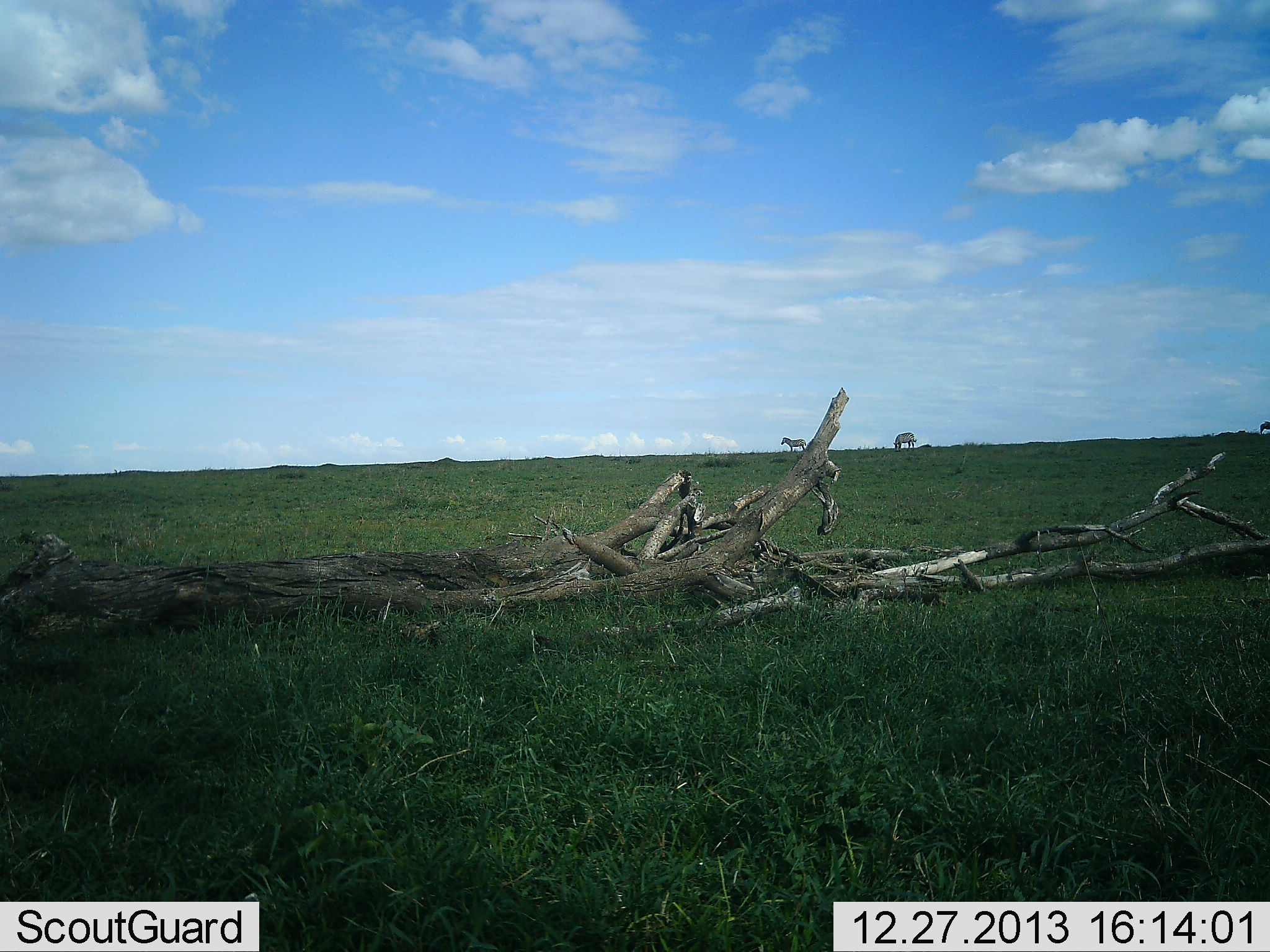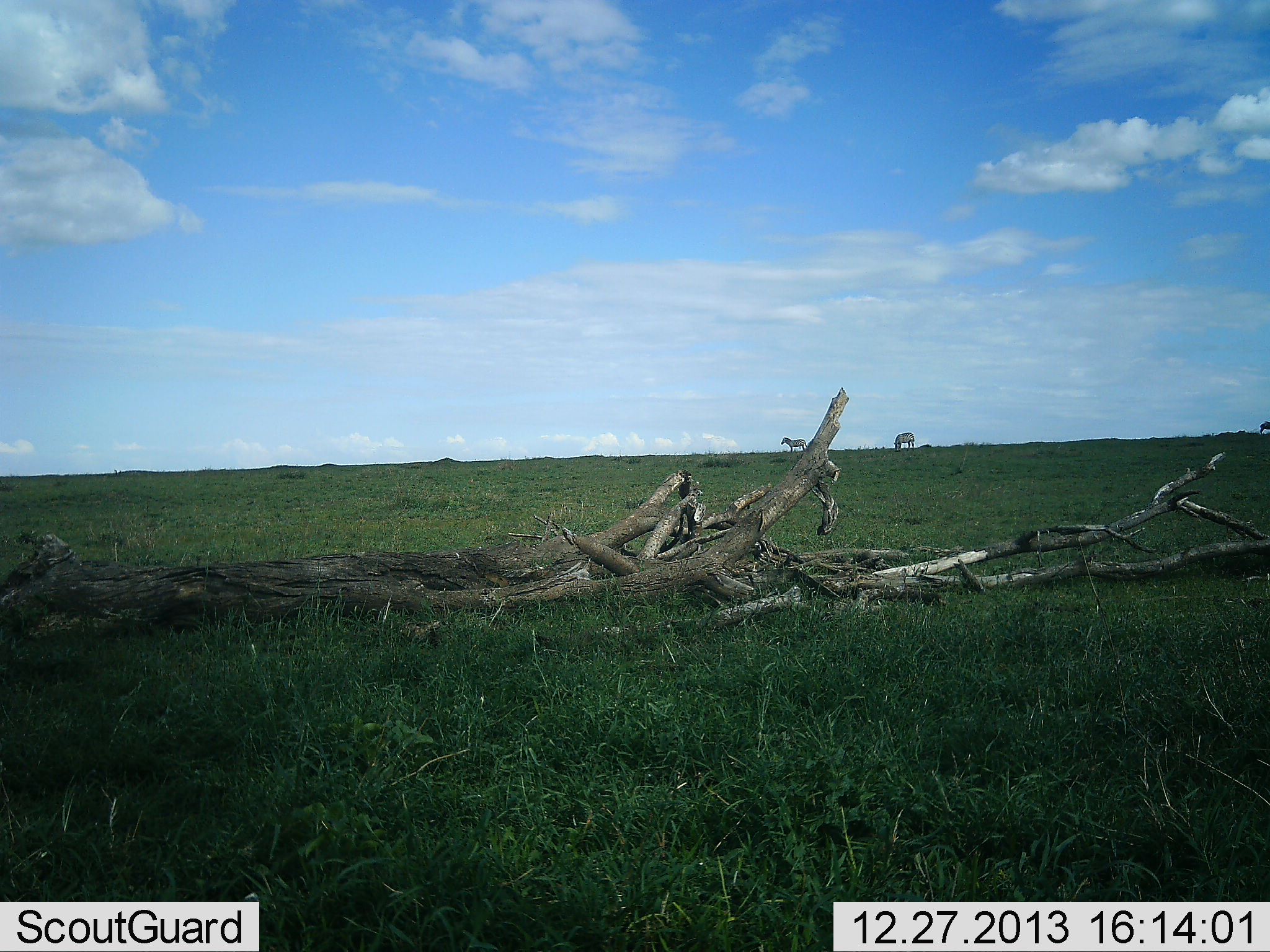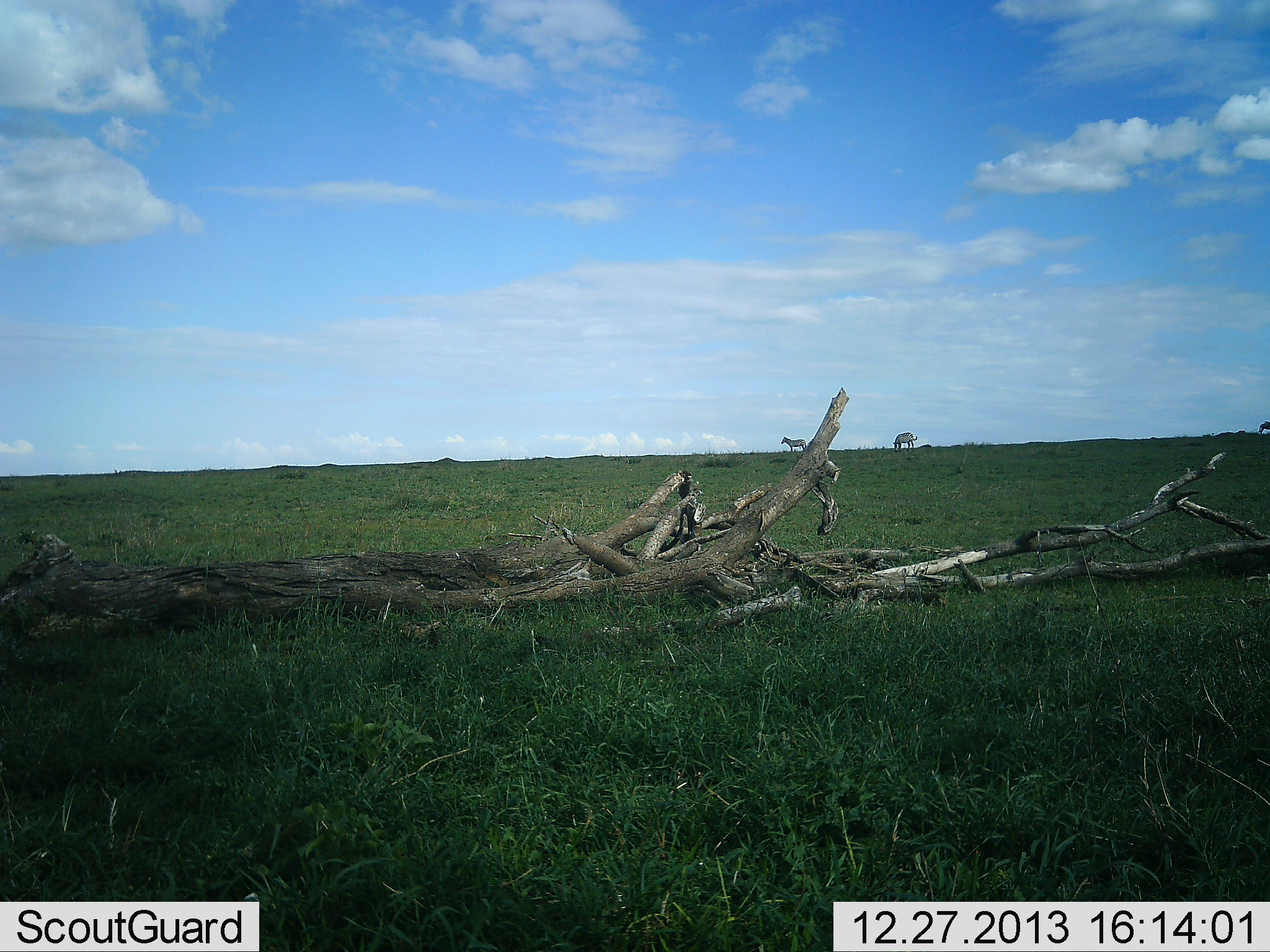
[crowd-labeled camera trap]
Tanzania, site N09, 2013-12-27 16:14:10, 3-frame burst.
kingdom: Animalia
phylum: Chordata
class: Mammalia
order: Perissodactyla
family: Equidae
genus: Equus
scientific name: Equus quagga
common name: plains zebra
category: zebra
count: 2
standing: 100%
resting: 0%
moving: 10%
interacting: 0%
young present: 0%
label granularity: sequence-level